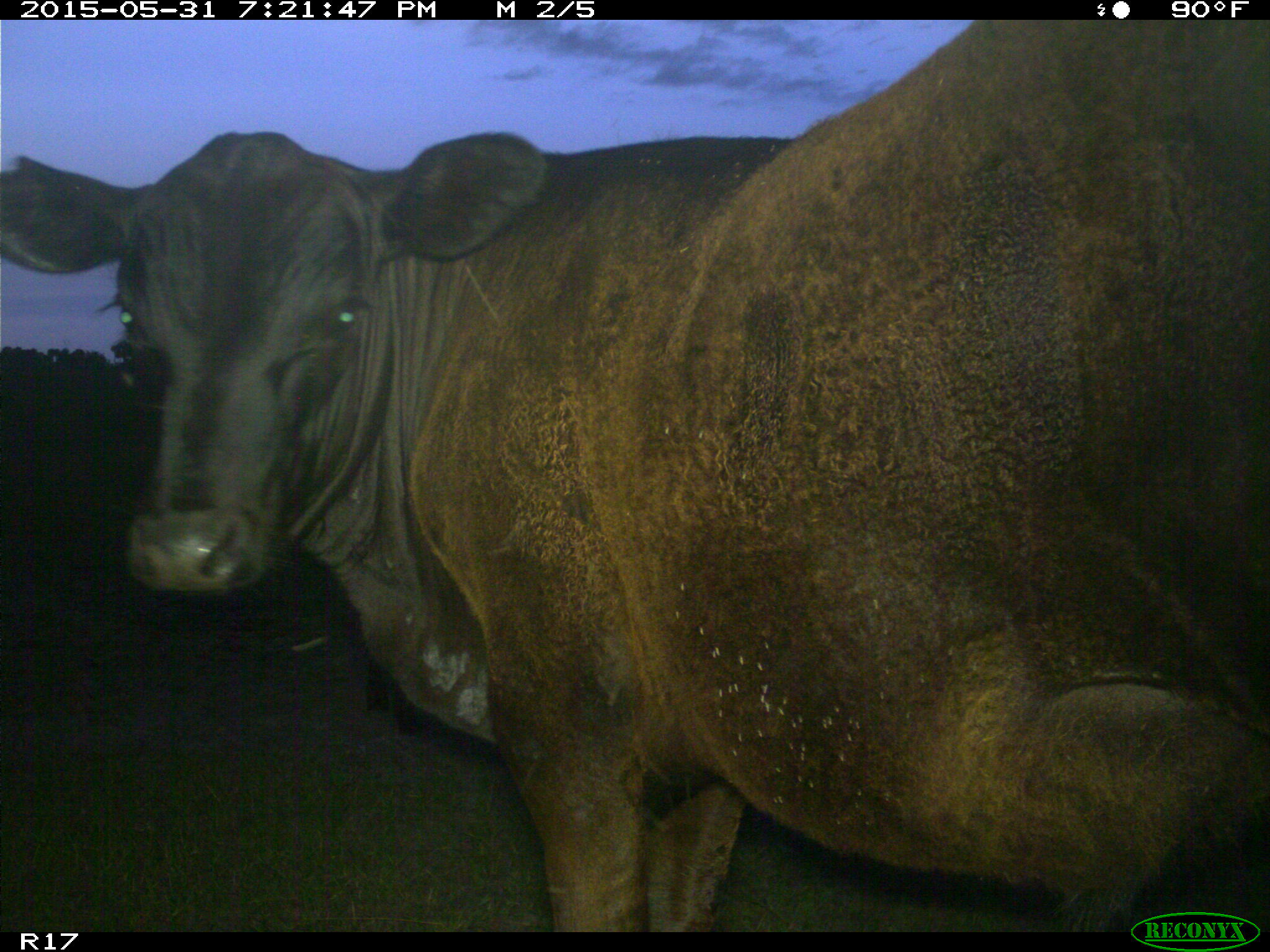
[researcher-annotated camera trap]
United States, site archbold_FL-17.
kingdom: Animalia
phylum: Chordata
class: Mammalia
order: Artiodactyla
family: Bovidae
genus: Bos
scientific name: Bos taurus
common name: domestic cow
Bos taurus (domestic cow).